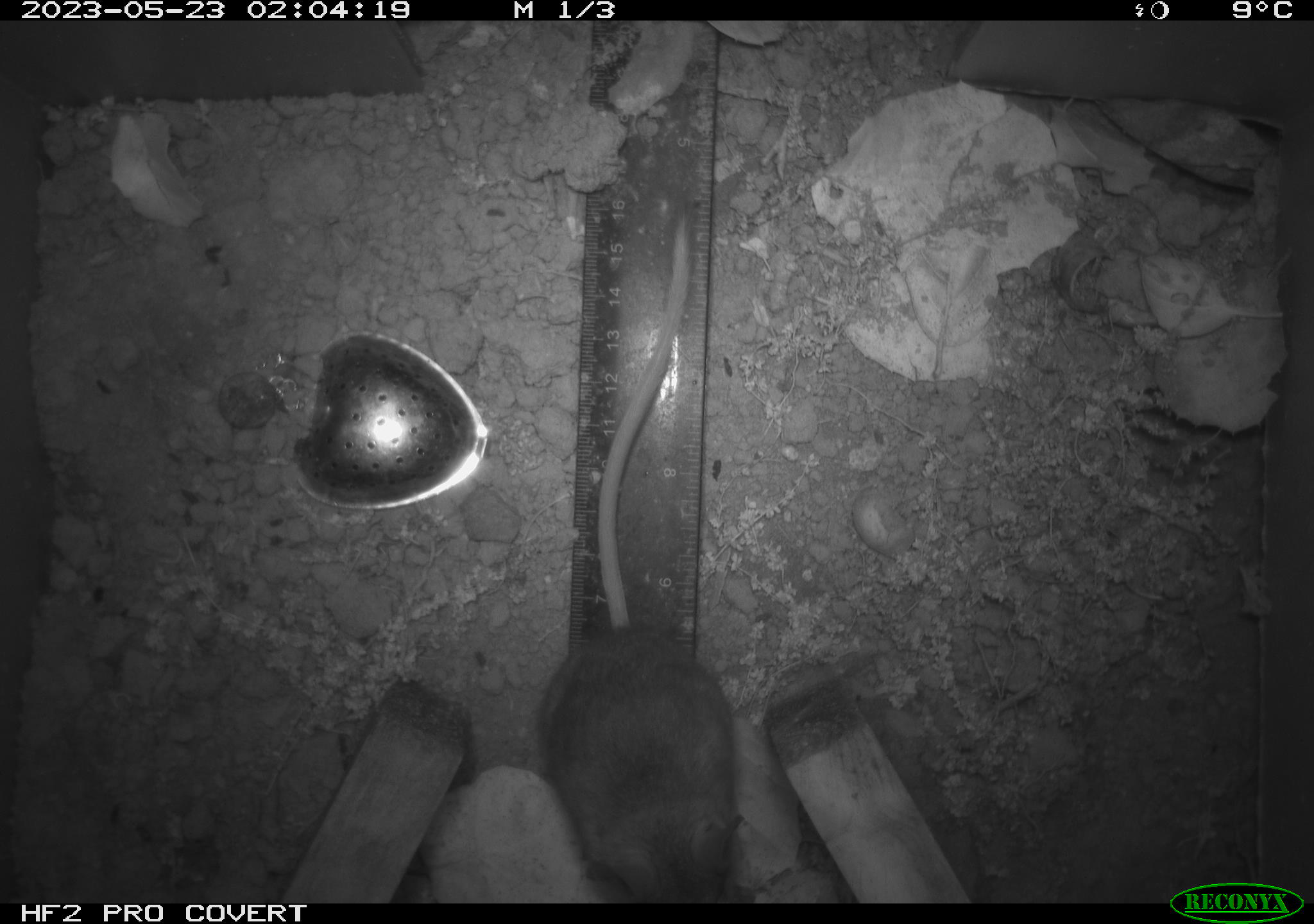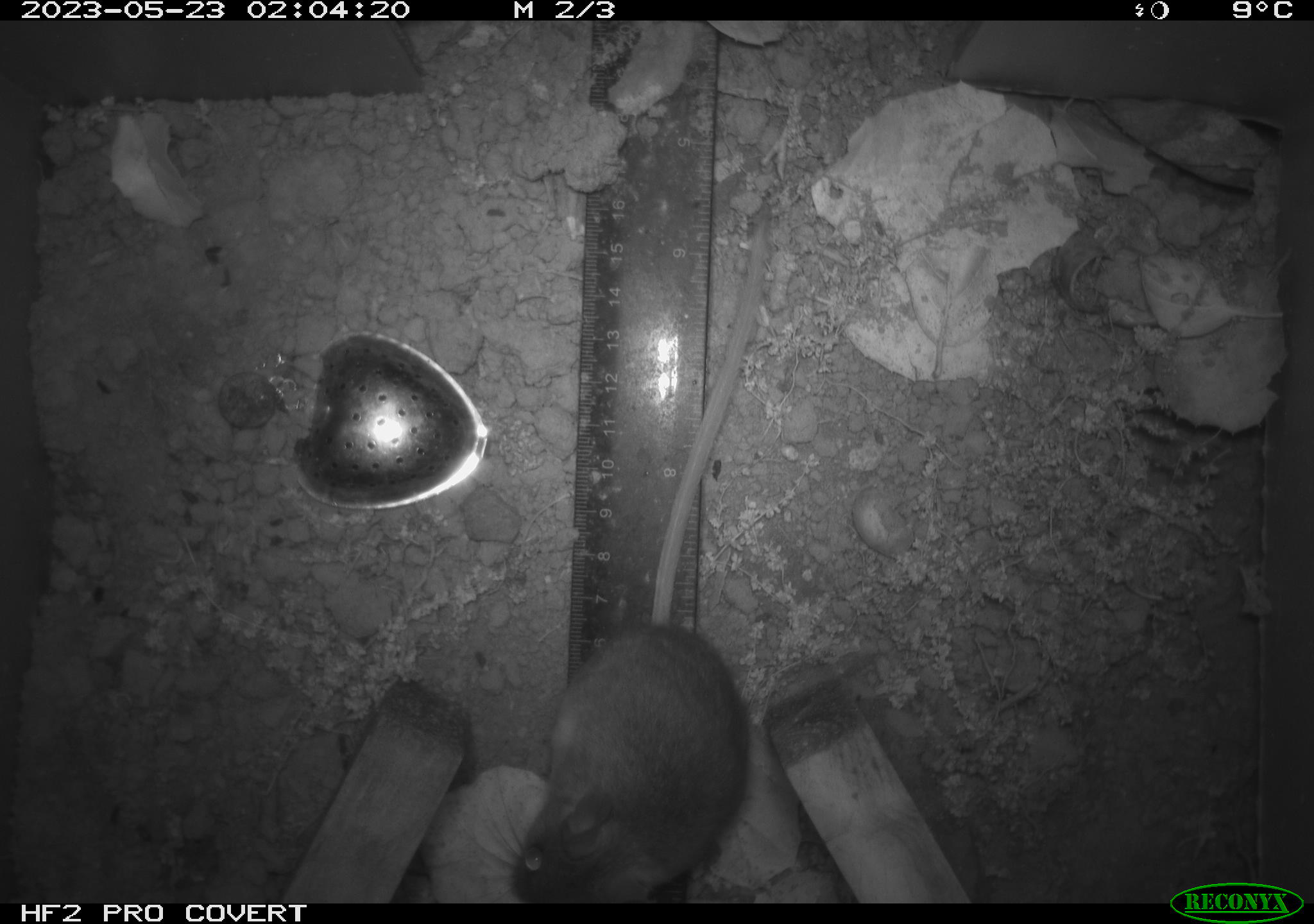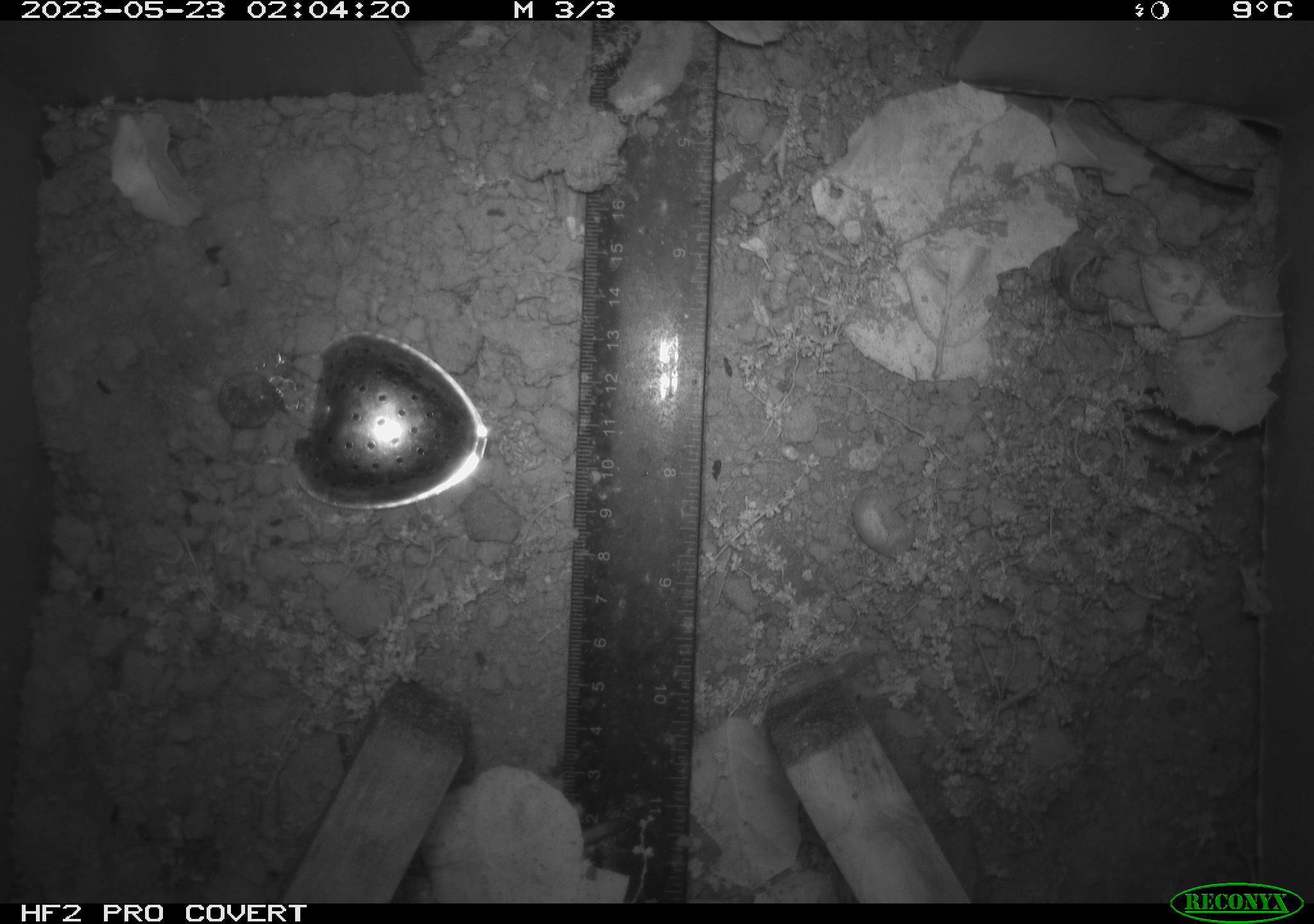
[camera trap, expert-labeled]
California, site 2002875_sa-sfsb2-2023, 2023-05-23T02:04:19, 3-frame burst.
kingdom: Animalia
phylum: Chordata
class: Mammalia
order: Rodentia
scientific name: Rodentia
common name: mouse species